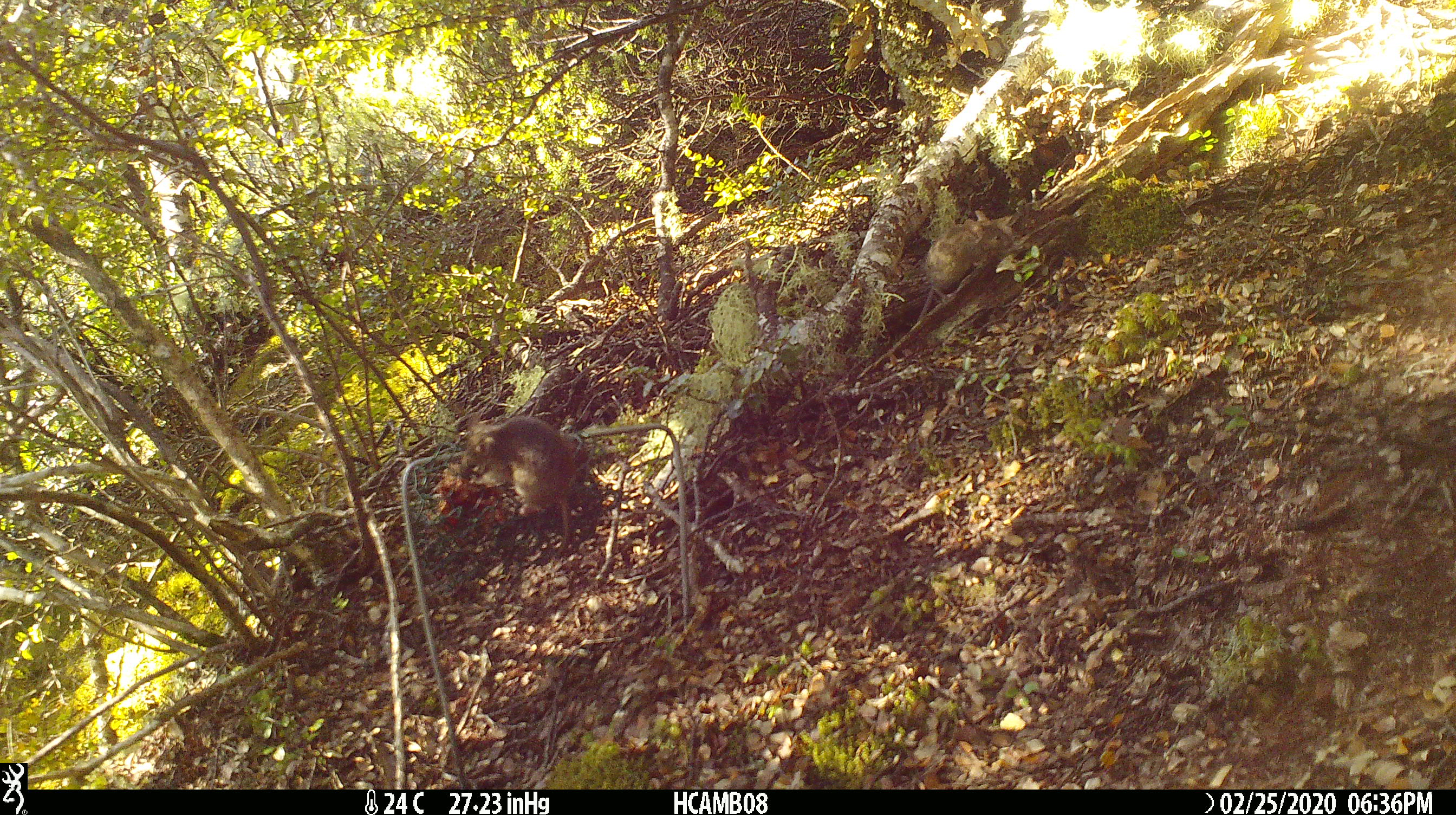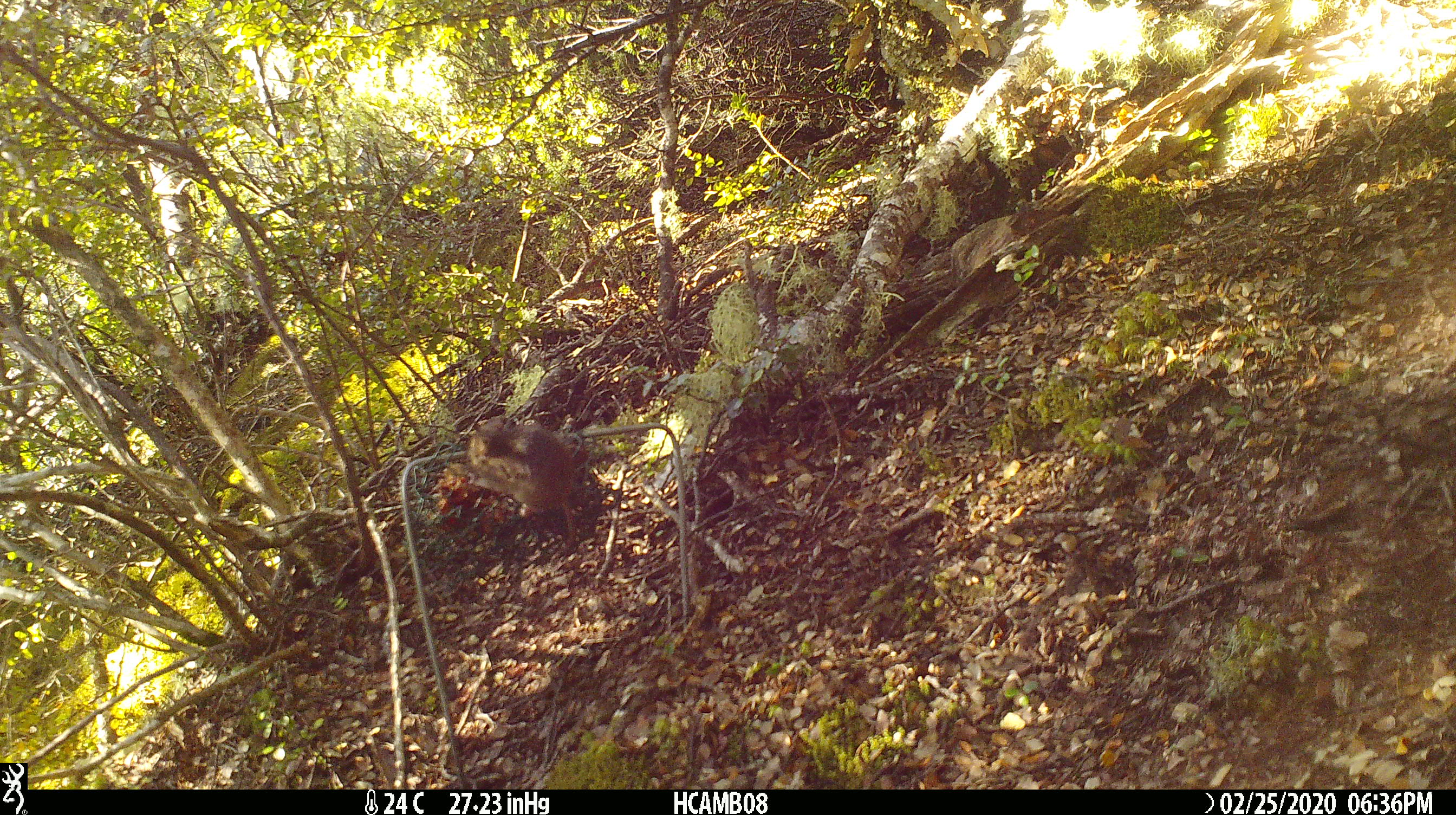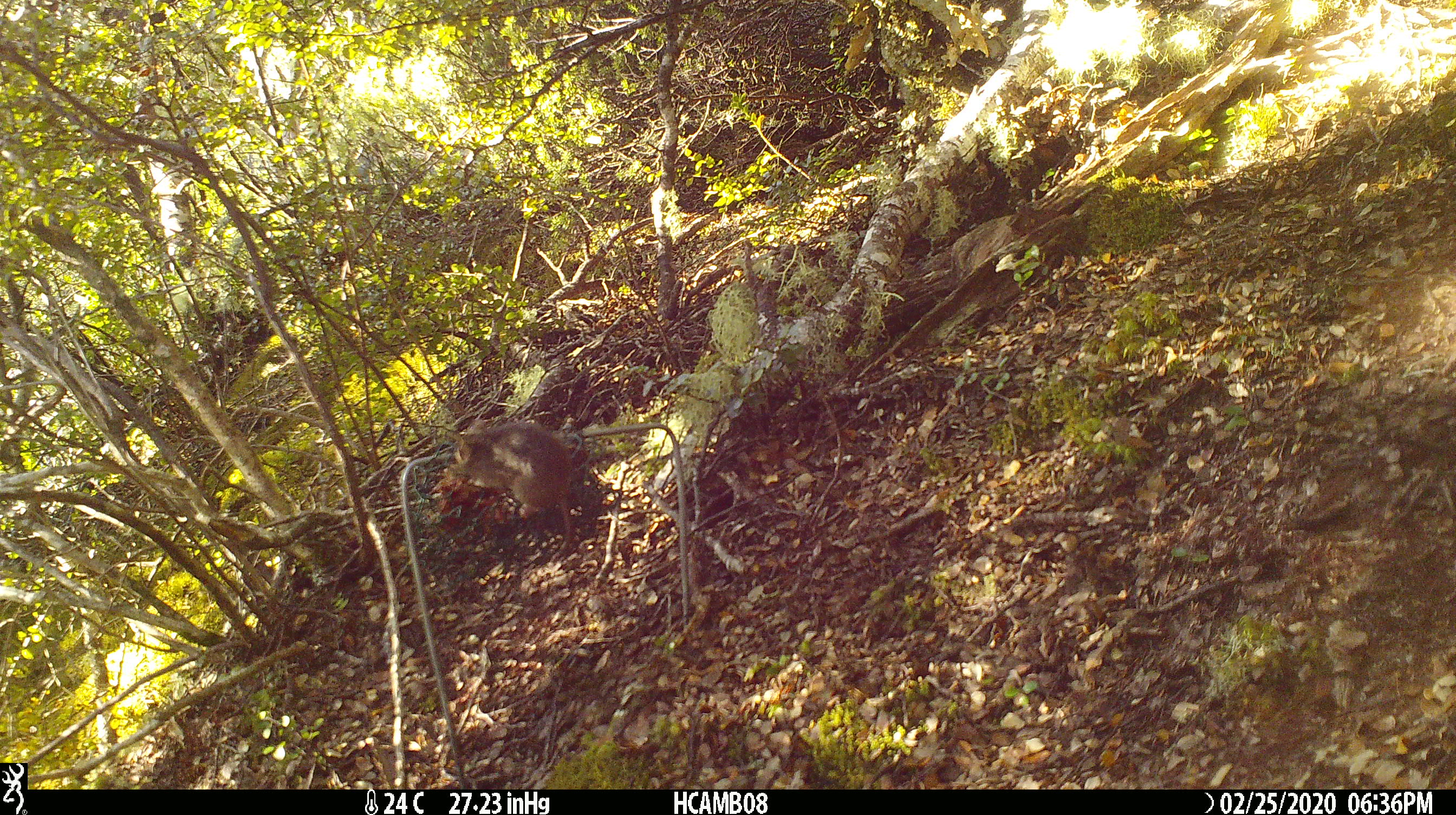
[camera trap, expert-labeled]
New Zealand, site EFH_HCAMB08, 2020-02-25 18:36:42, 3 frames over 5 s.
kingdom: Animalia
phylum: Chordata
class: Mammalia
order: Rodentia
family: Muridae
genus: Mus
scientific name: Mus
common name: mouse